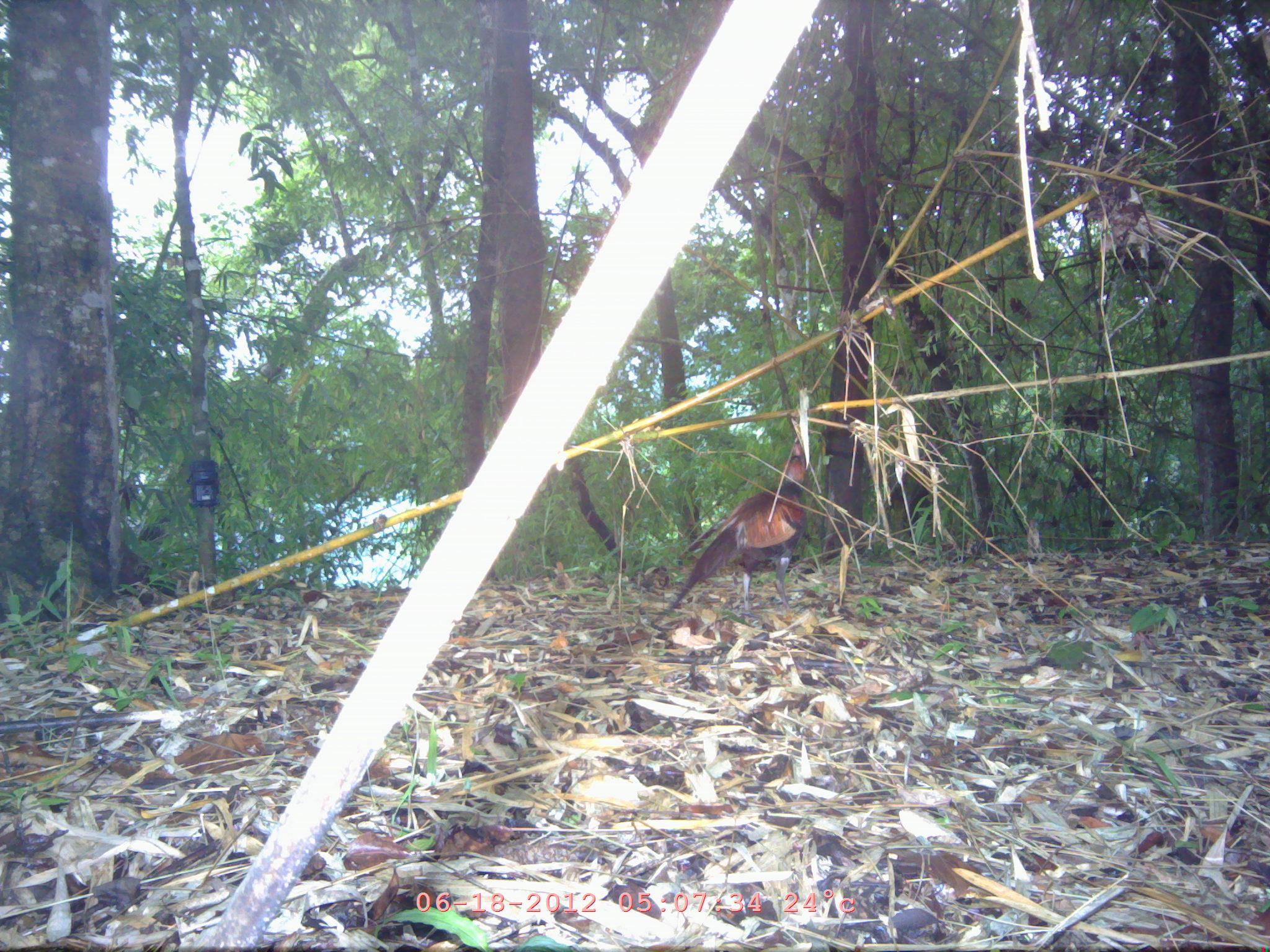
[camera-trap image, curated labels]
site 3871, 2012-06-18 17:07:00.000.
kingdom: Animalia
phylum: Chordata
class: Aves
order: Galliformes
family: Phasianidae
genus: Gallus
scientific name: Gallus gallus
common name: red junglefowl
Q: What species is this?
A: Gallus gallus (red junglefowl).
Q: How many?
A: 1.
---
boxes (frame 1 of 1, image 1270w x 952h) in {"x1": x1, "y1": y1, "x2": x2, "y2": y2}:
gallus gallus: {"x1": 663, "y1": 434, "x2": 805, "y2": 619}